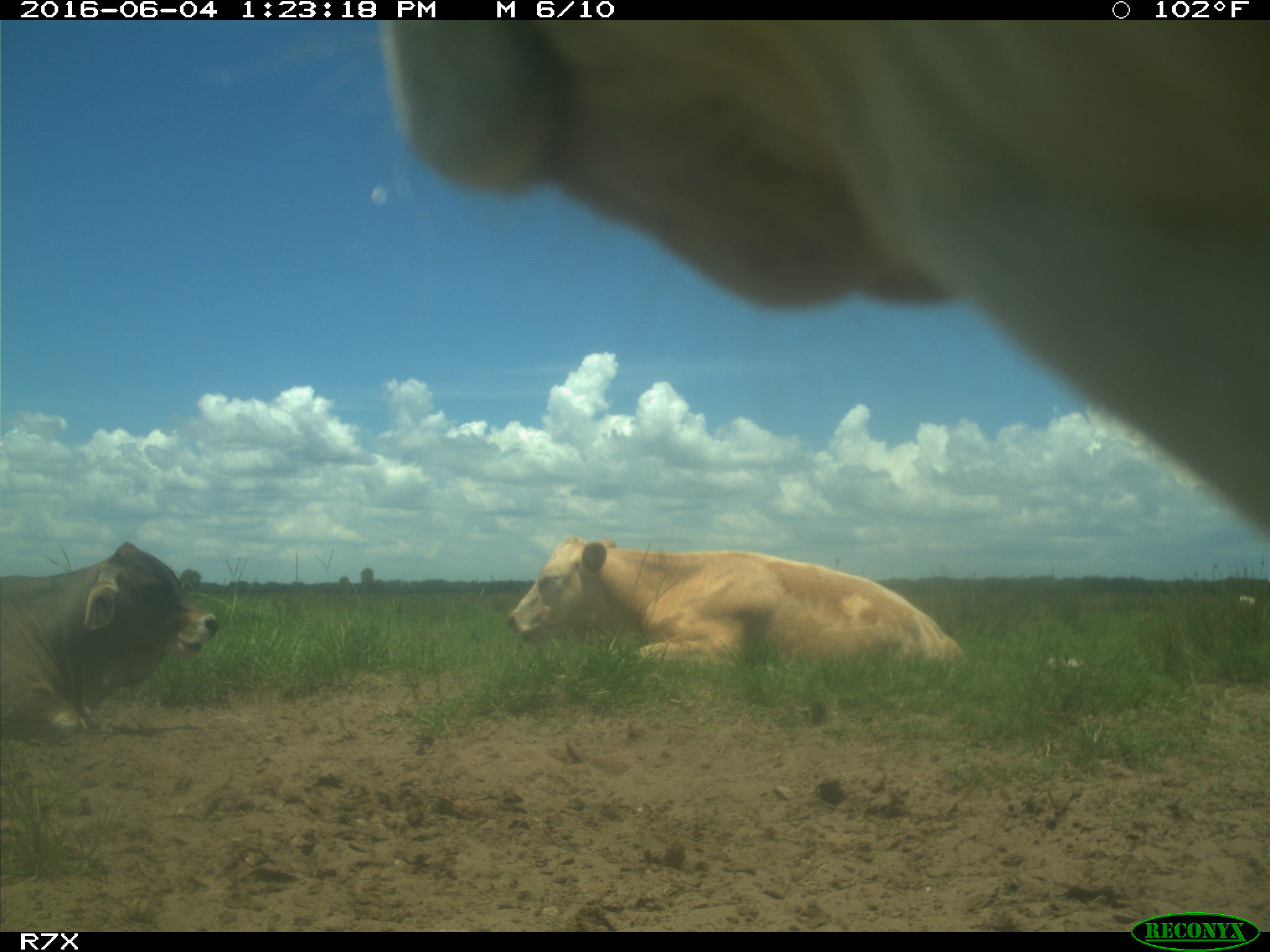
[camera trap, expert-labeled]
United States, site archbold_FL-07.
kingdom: Animalia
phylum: Chordata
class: Mammalia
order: Artiodactyla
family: Bovidae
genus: Bos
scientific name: Bos taurus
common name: domestic cow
Bos taurus (domestic cow).